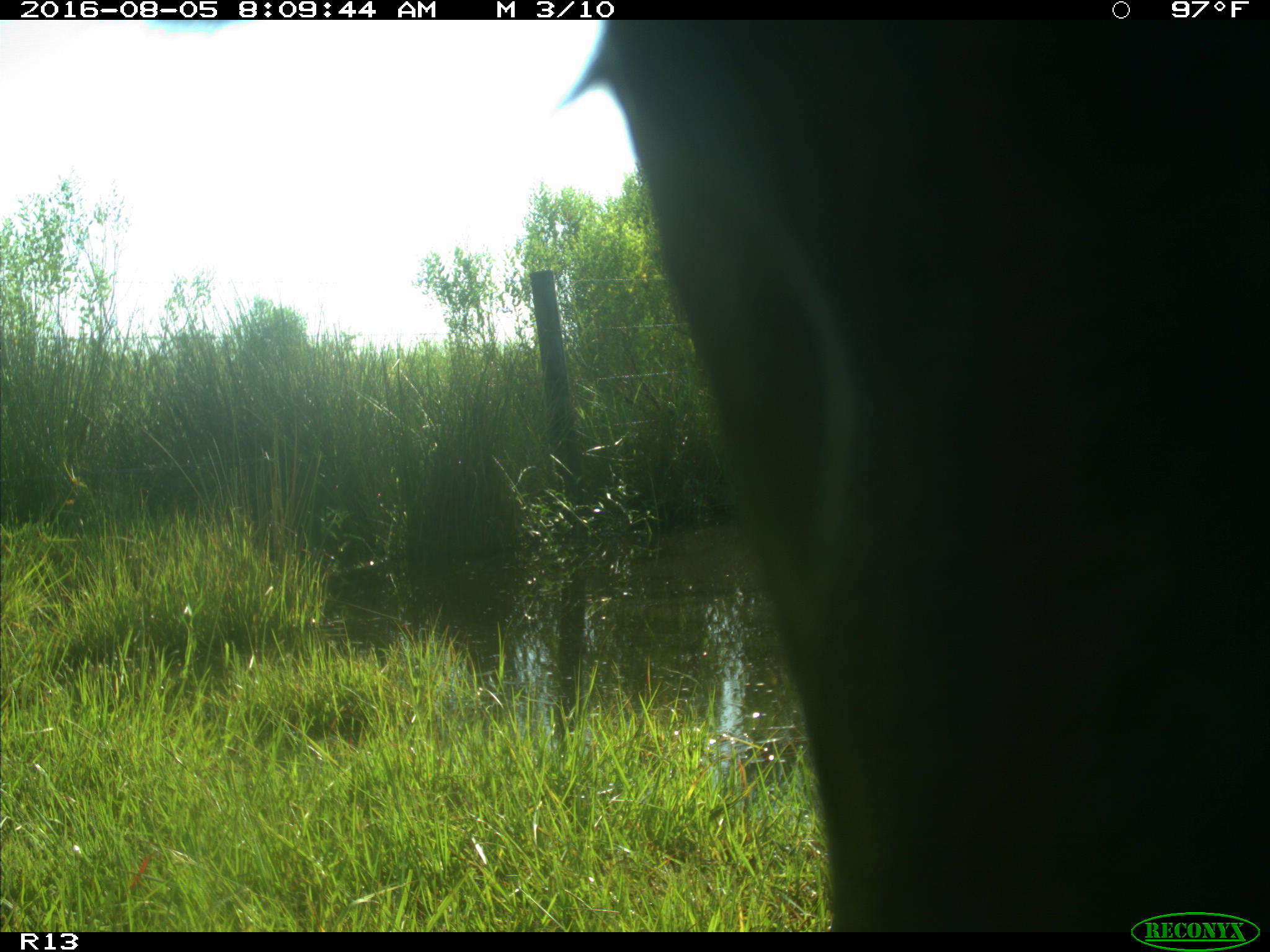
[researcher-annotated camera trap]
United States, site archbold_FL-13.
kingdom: Animalia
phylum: Chordata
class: Mammalia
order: Artiodactyla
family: Bovidae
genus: Bos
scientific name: Bos taurus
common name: domestic cow